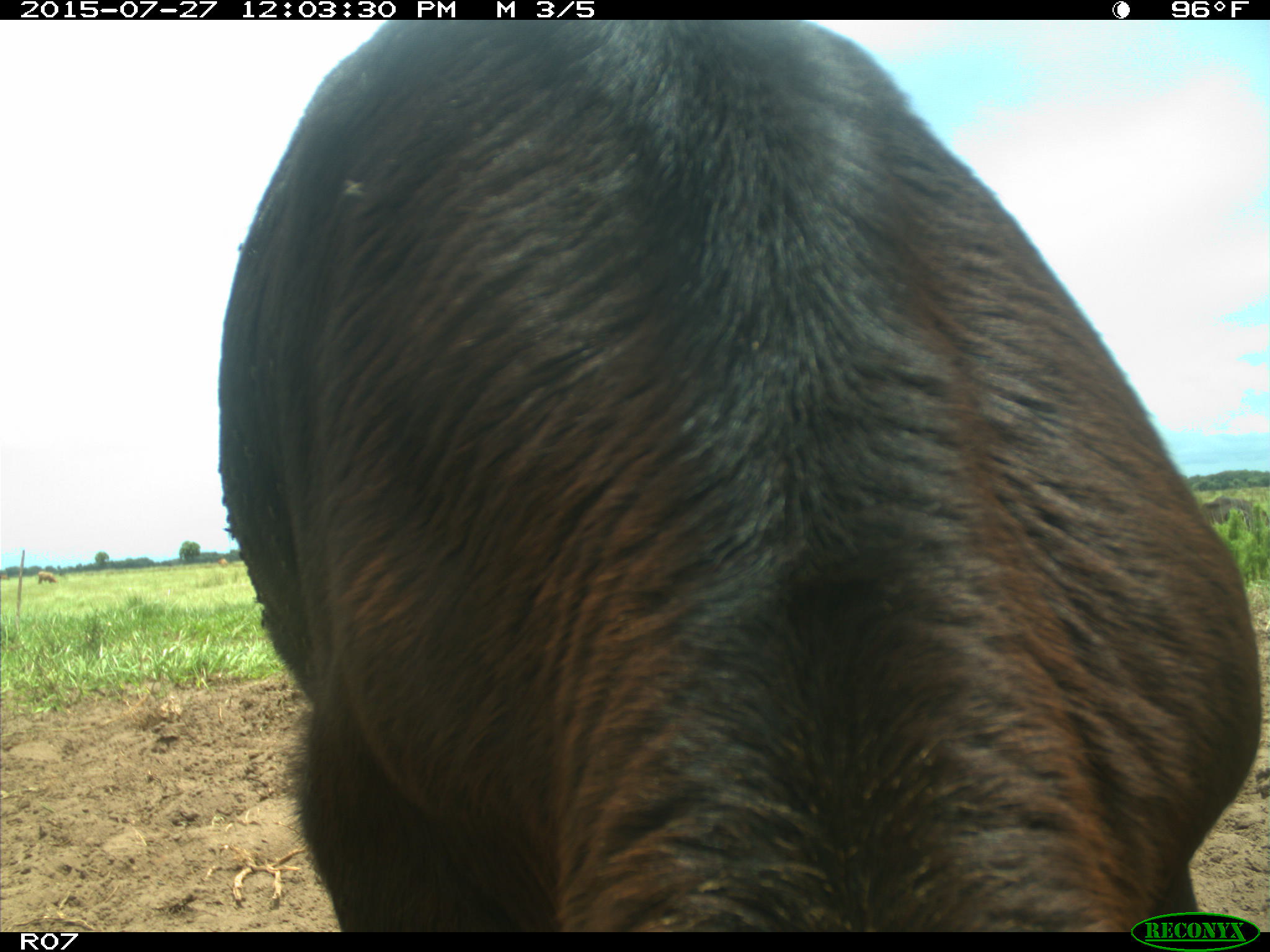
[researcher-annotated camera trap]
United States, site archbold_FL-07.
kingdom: Animalia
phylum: Chordata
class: Mammalia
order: Artiodactyla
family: Bovidae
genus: Bos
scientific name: Bos taurus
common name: domestic cow